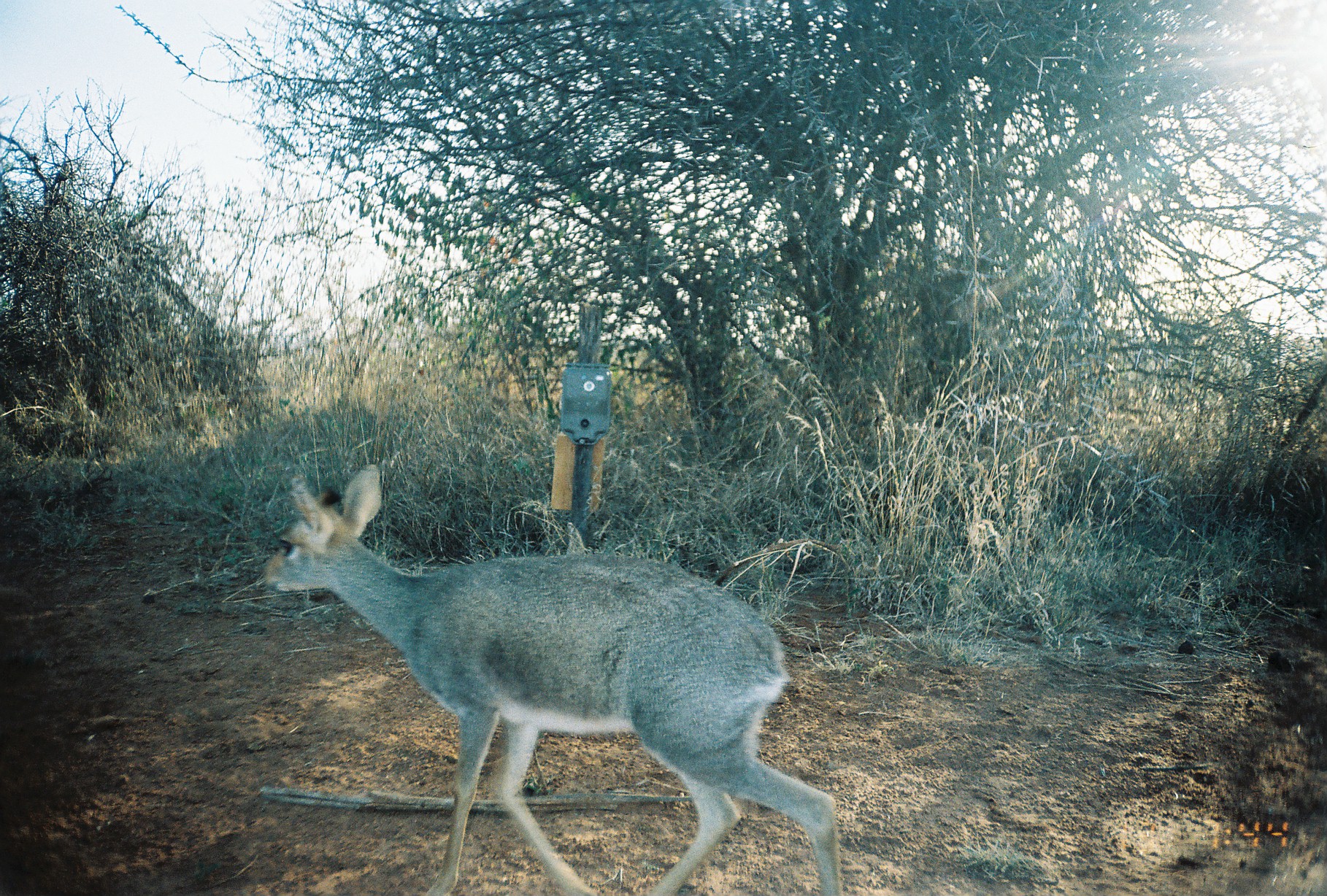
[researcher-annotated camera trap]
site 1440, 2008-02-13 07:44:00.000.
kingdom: Animalia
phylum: Chordata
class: Mammalia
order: Artiodactyla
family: Bovidae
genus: Madoqua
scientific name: Madoqua guentheri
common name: günther's dik-dik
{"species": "Madoqua guentheri (günther's dik-dik)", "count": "1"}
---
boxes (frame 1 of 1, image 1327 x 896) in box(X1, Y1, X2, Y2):
madoqua guentheri: box(266, 464, 841, 896)